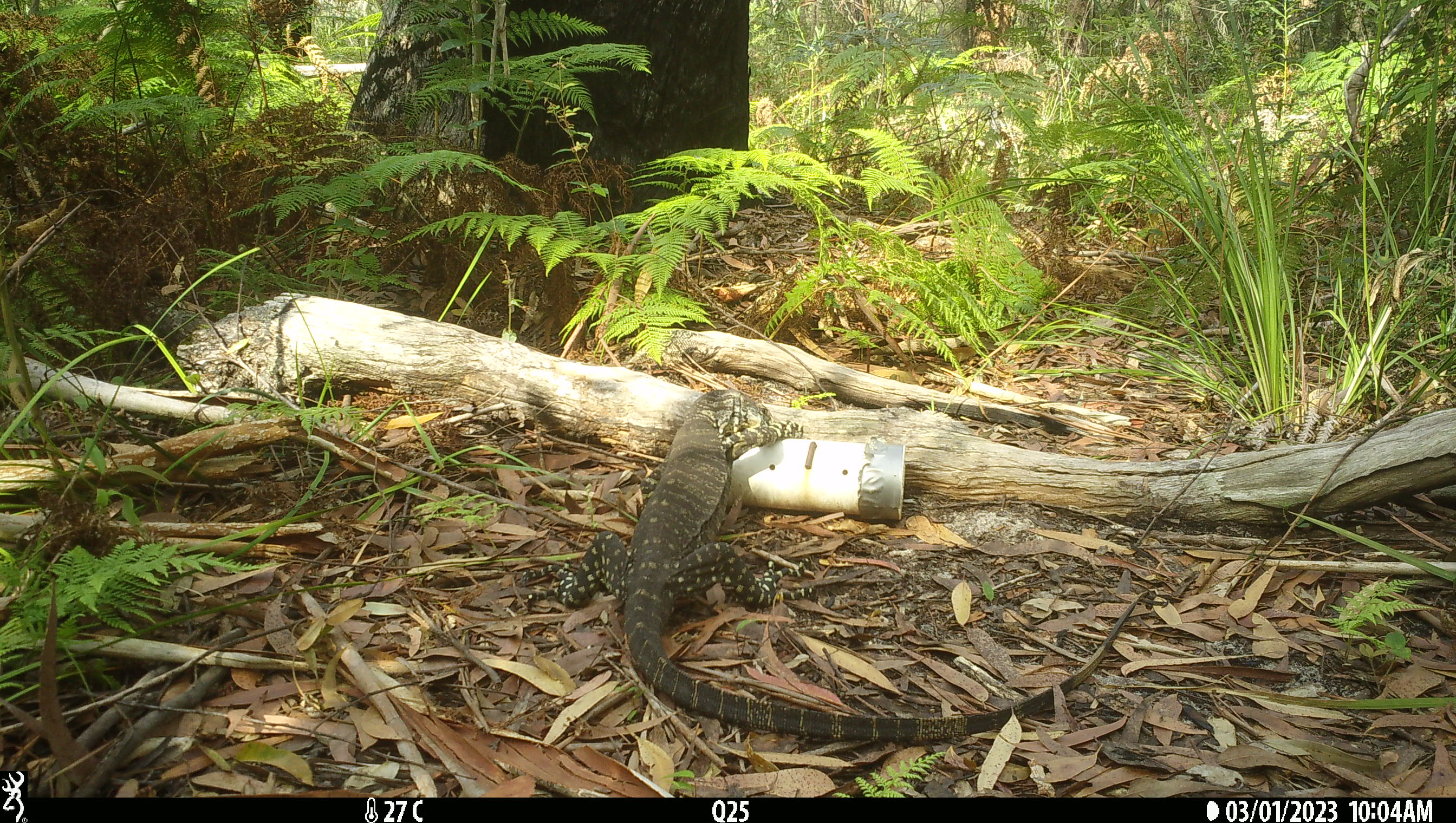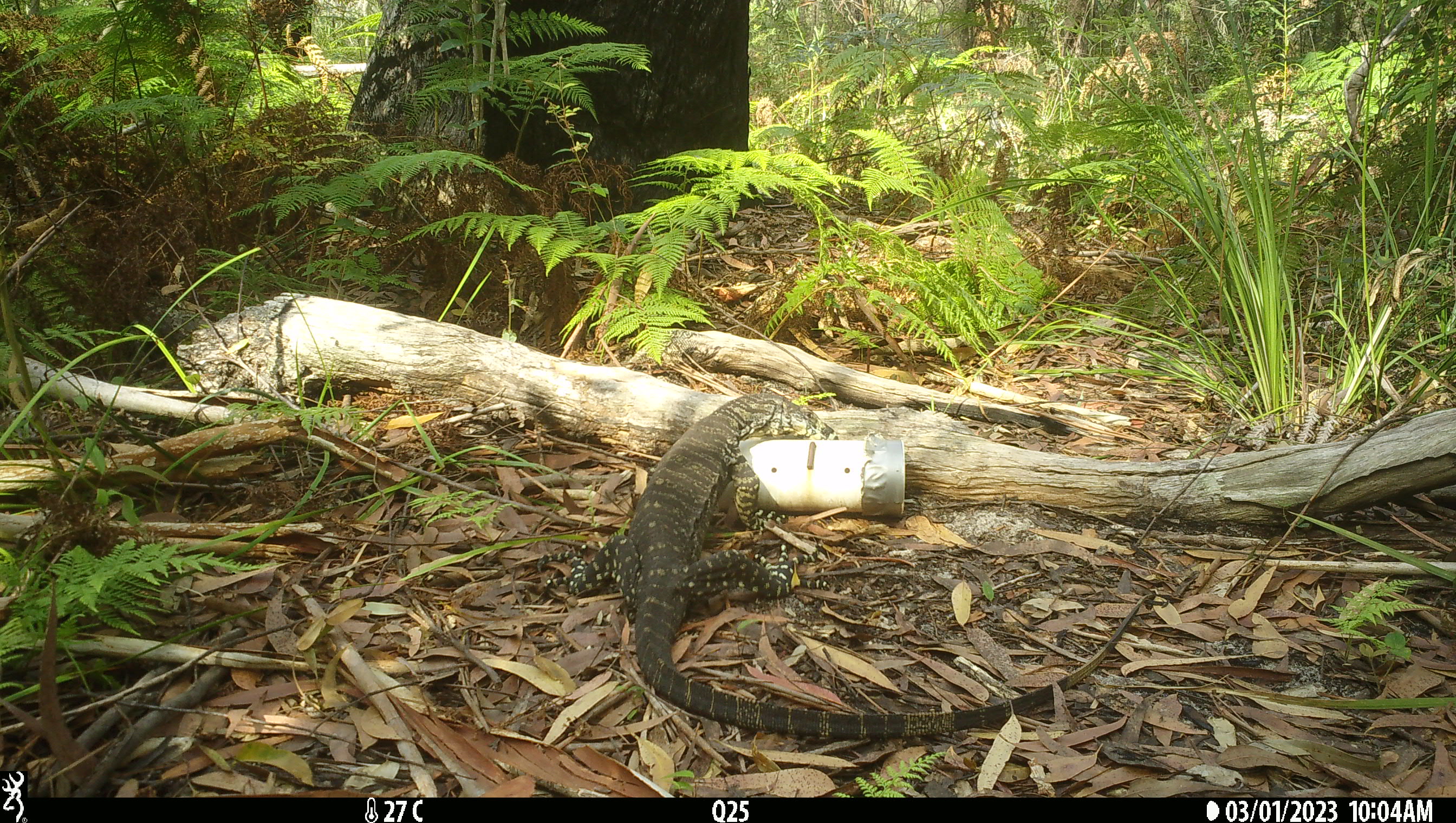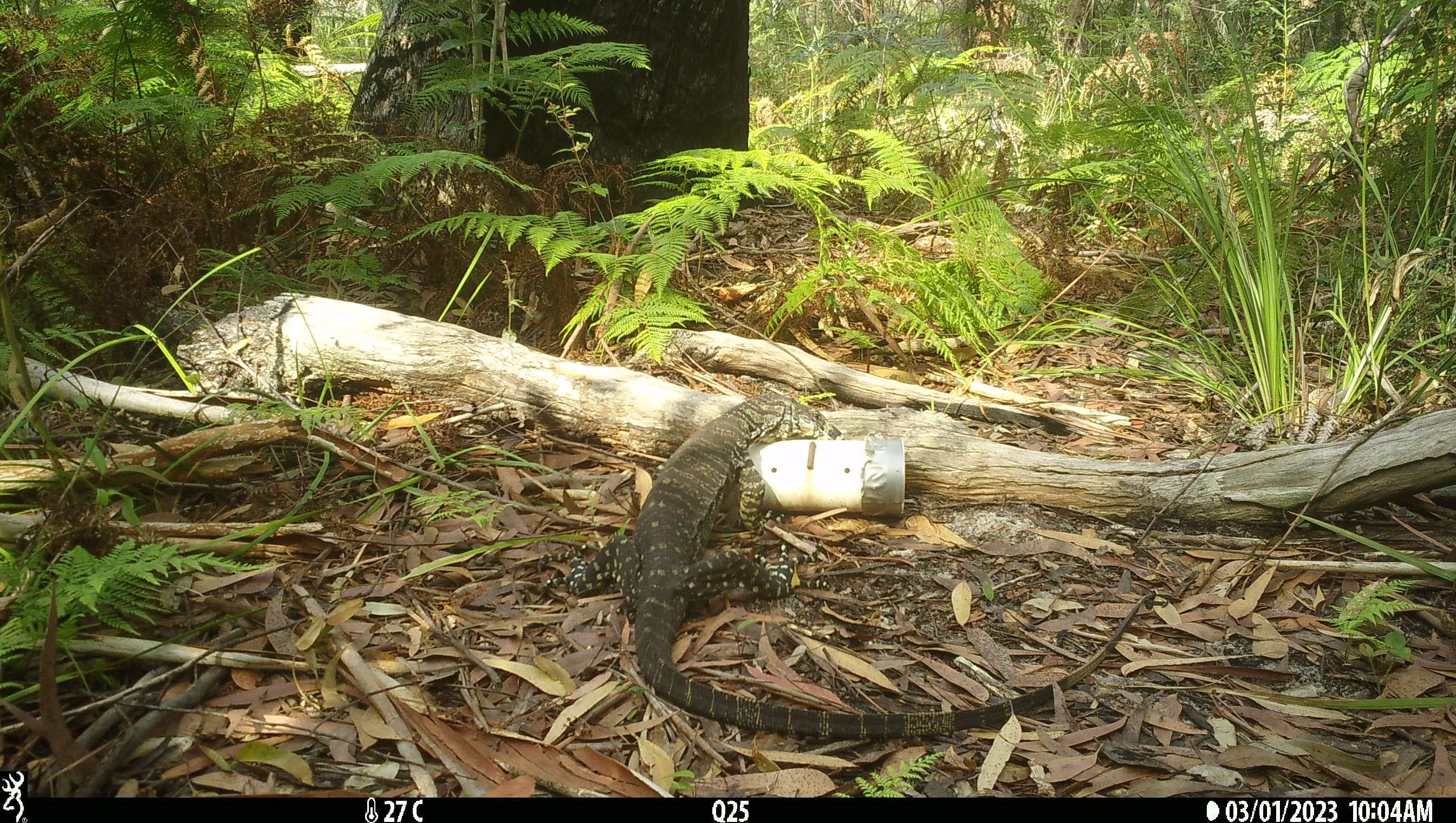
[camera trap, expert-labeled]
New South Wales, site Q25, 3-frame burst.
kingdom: Animalia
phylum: Chordata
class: Reptilia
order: Squamata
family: Varanidae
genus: Varanus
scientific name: Varanus varius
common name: lace monitor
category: goanna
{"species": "goanna (lace monitor) (Varanus varius)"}